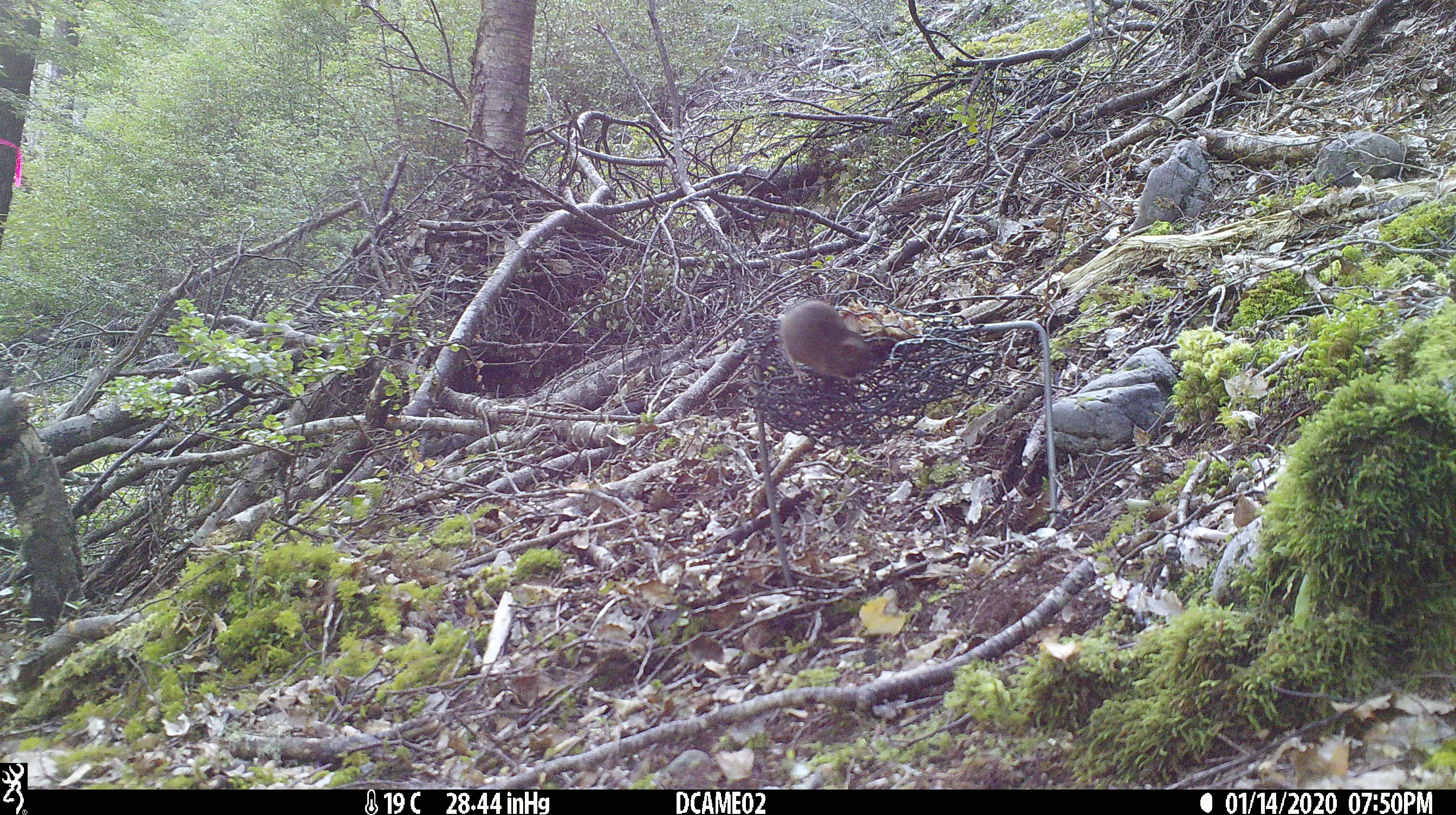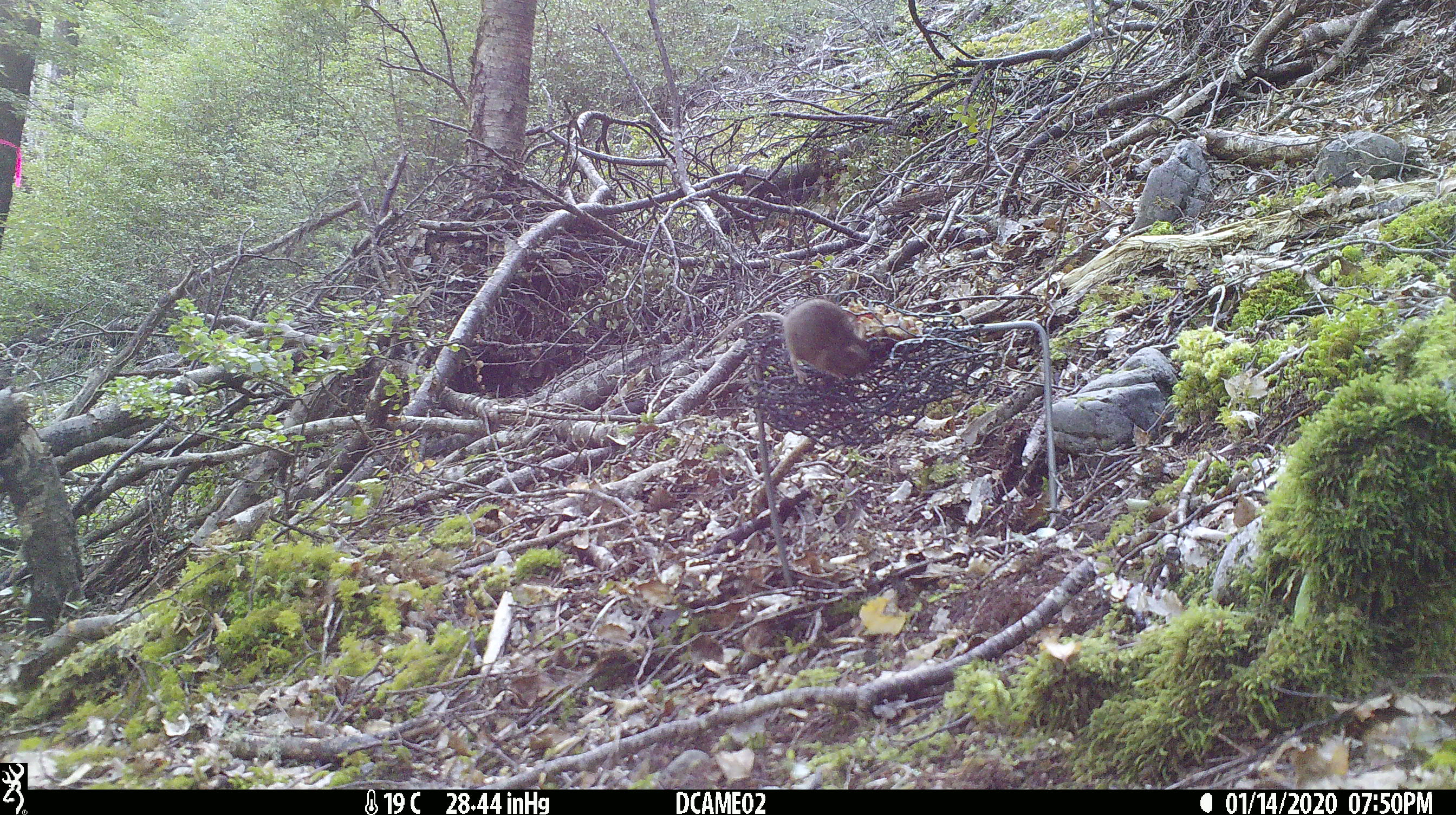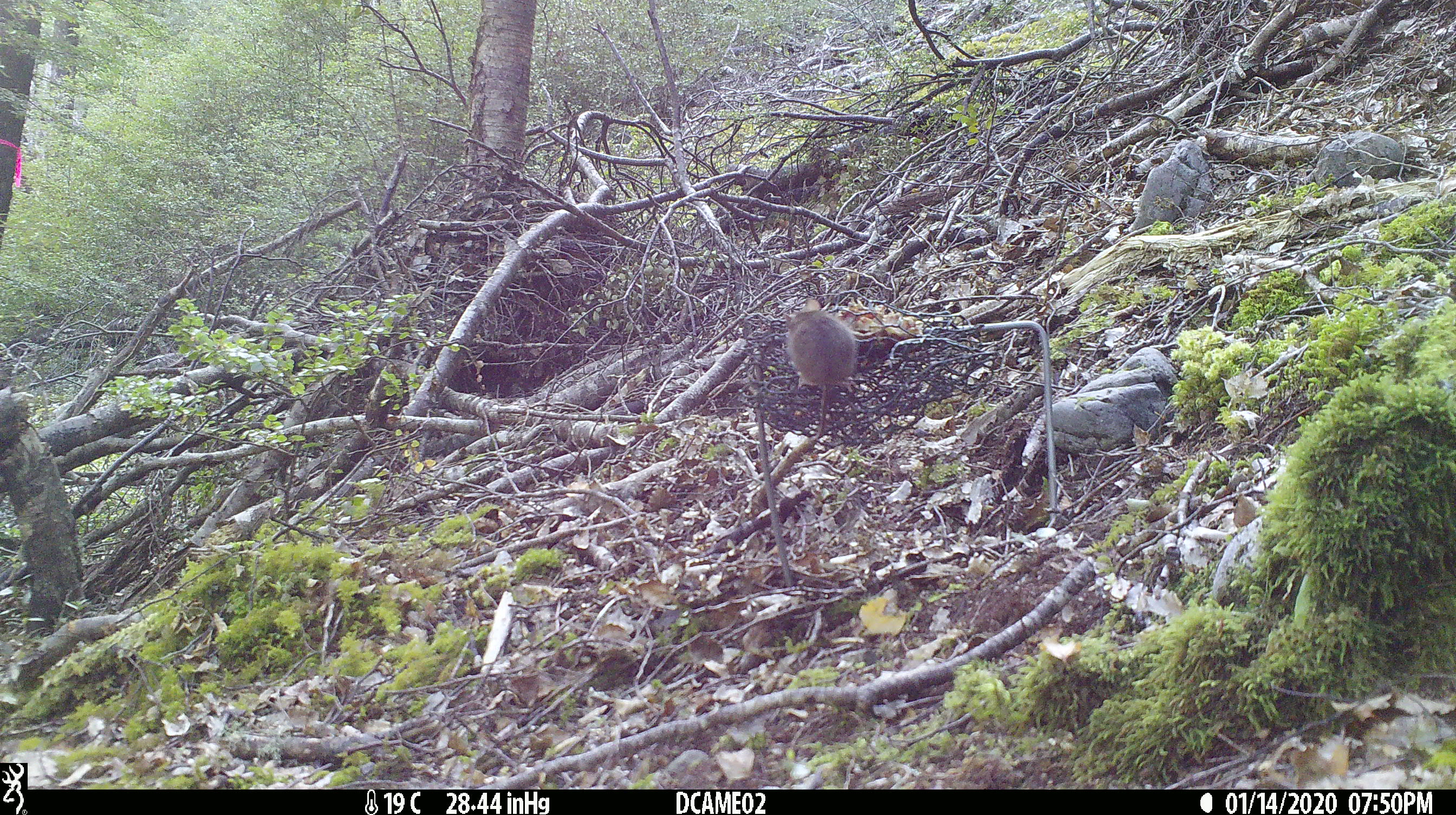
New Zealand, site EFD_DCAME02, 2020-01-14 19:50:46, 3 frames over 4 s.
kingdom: Animalia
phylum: Chordata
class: Mammalia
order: Rodentia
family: Muridae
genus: Mus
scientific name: Mus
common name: mouse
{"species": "mouse (Mus)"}